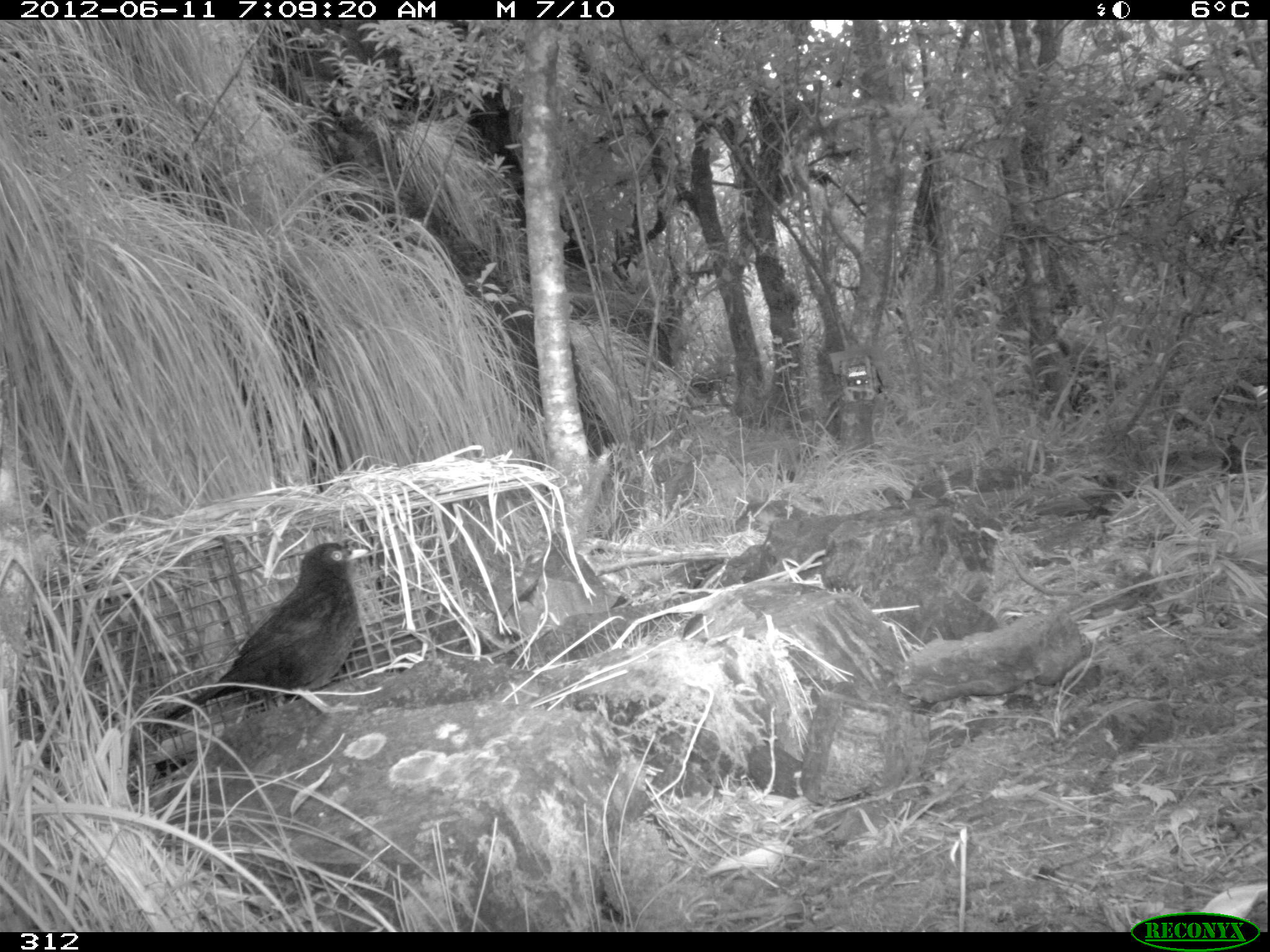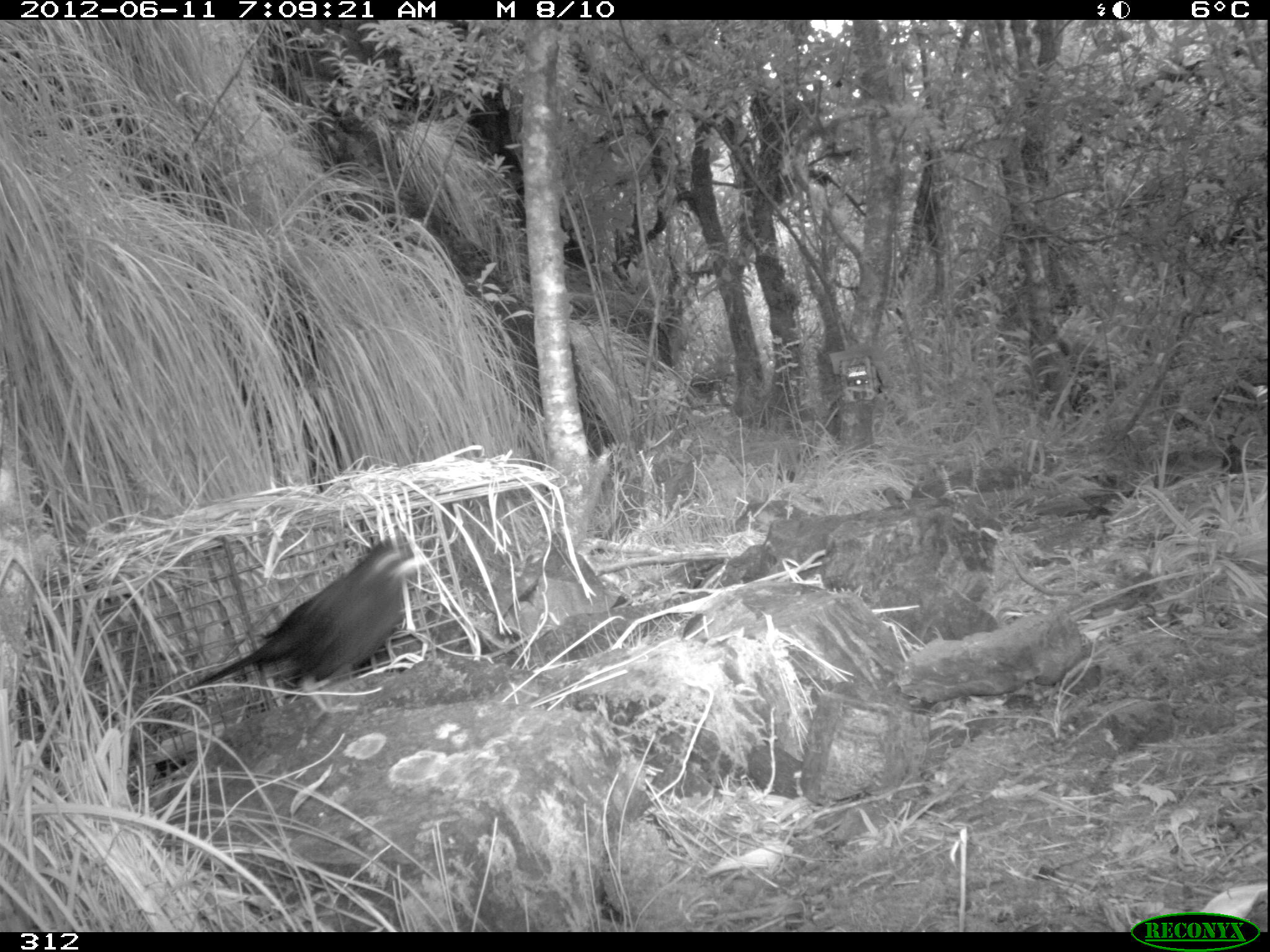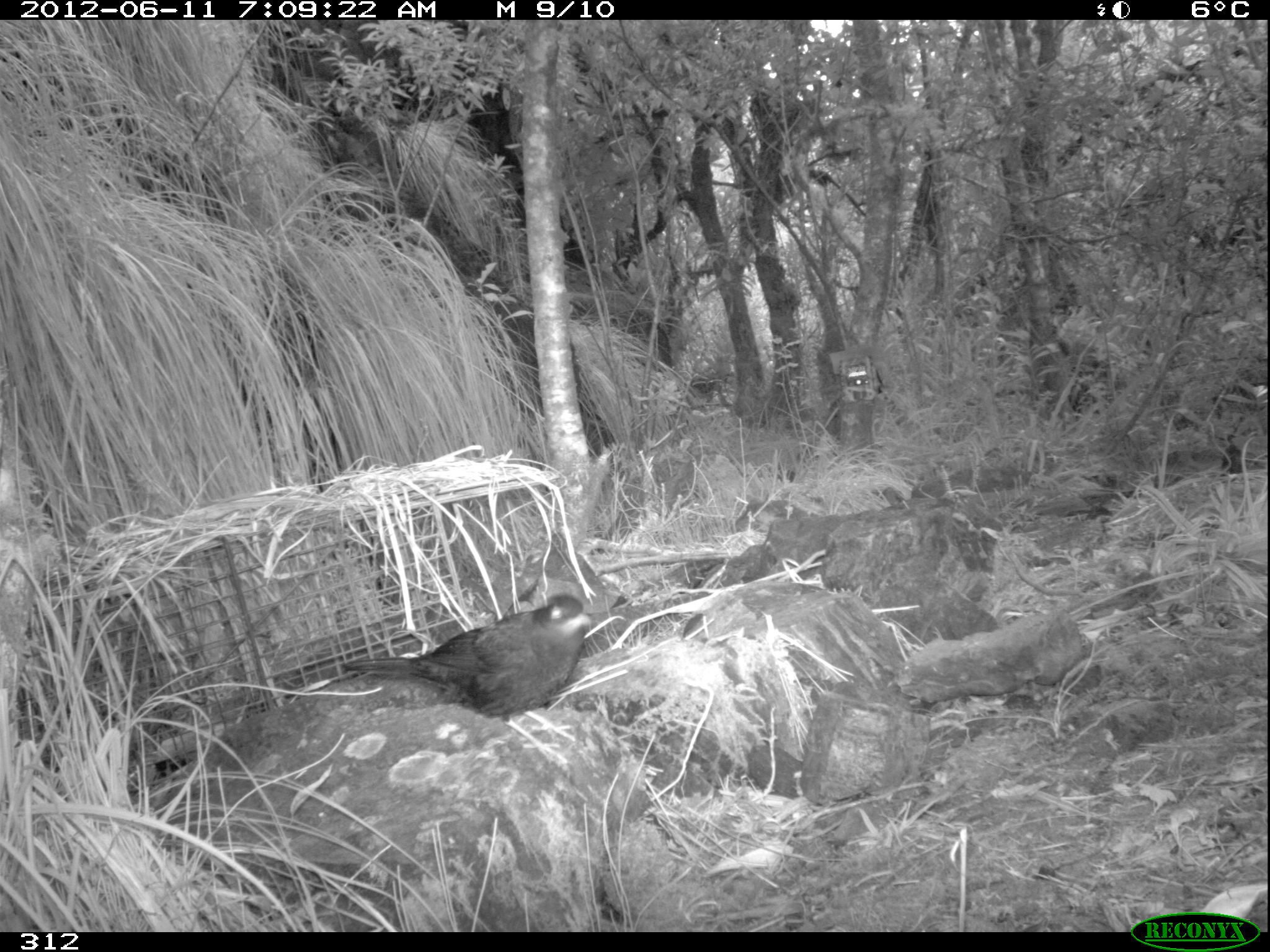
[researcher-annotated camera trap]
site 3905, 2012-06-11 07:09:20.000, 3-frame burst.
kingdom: Animalia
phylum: Chordata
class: Aves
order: Passeriformes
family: Turdidae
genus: Turdus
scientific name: Turdus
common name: true thrushes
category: turdus sp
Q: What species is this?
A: Turdus sp (true thrushes) (Turdus).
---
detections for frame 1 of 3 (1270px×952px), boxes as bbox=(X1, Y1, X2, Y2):
turdus sp: bbox=(153, 542, 367, 730)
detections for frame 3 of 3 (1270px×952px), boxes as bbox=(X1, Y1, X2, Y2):
turdus sp: bbox=(339, 591, 592, 766)